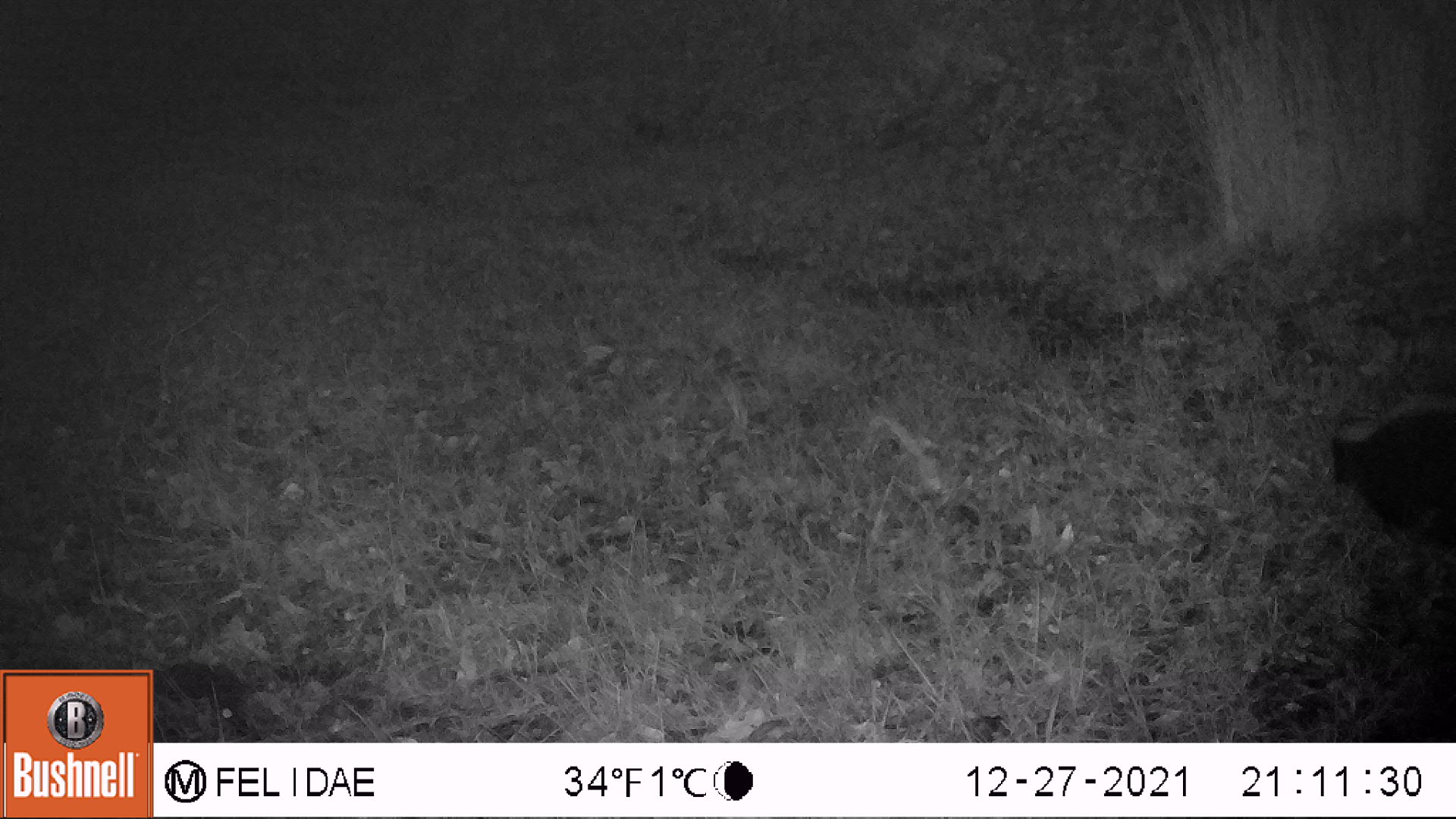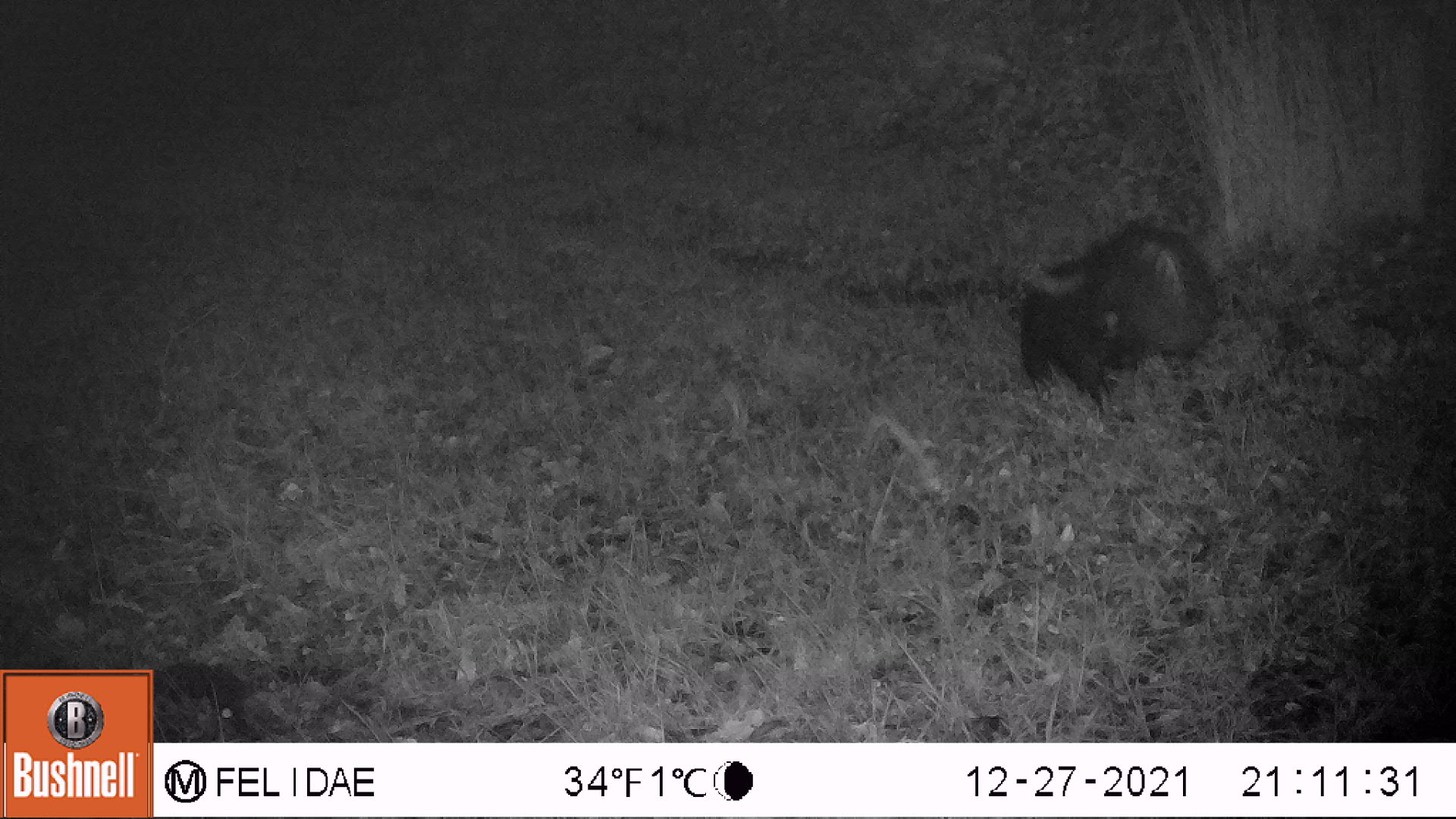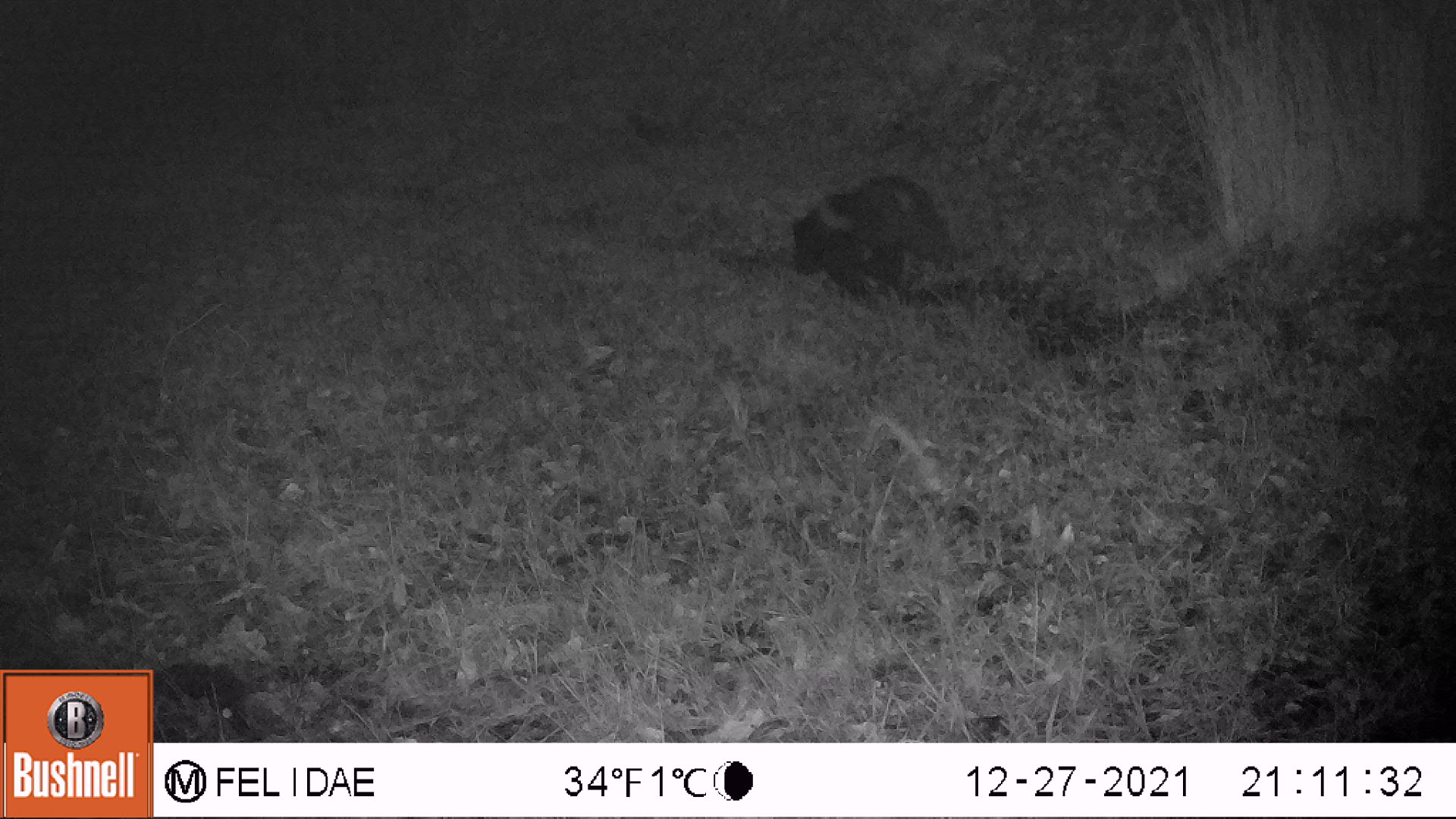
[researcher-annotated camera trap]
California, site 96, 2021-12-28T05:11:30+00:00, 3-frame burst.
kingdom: Animalia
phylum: Chordata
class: Mammalia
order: Carnivora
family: Mephitidae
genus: Mephitis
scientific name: Mephitis mephitis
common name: striped skunk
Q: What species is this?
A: Striped skunk (Mephitis mephitis).